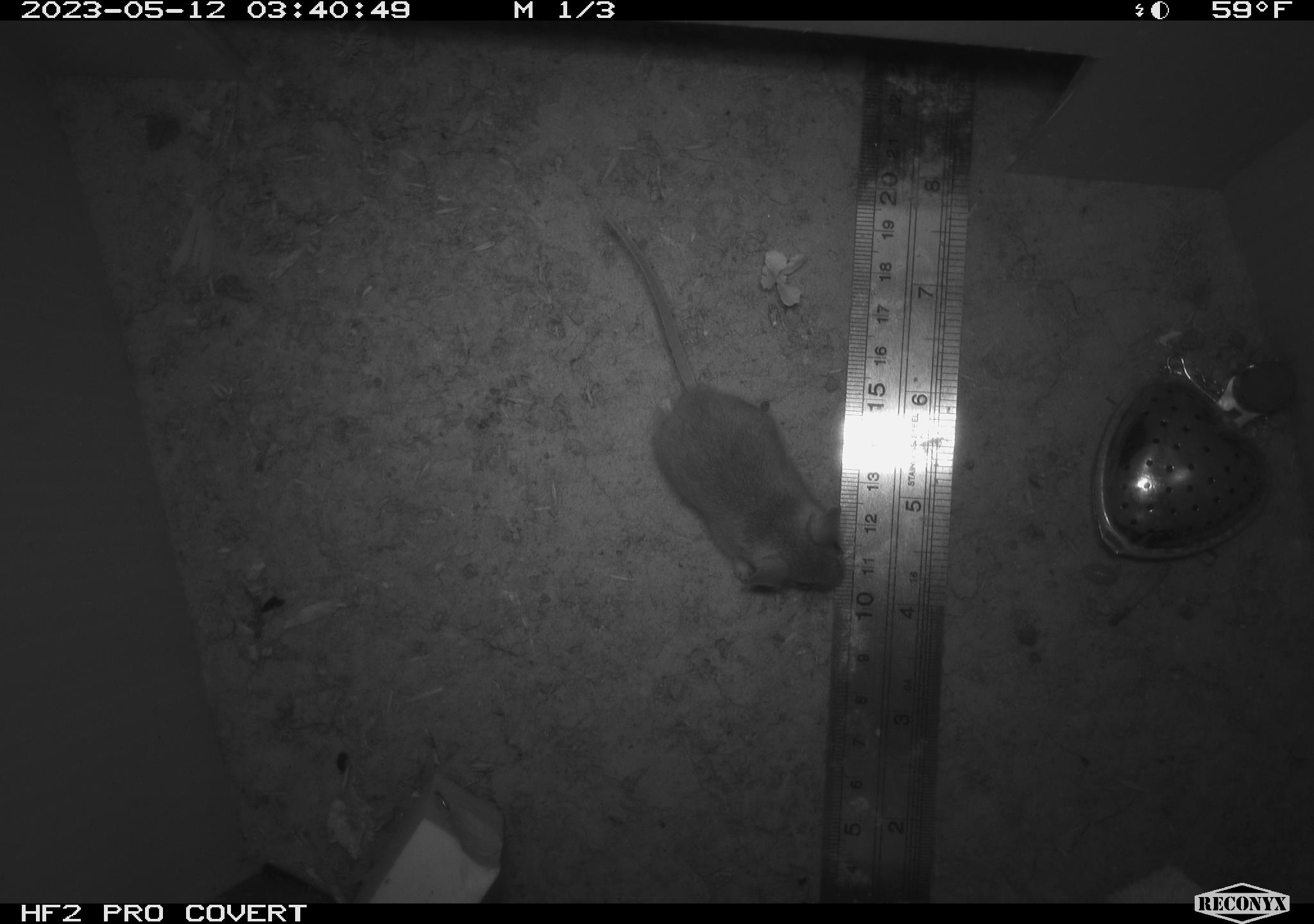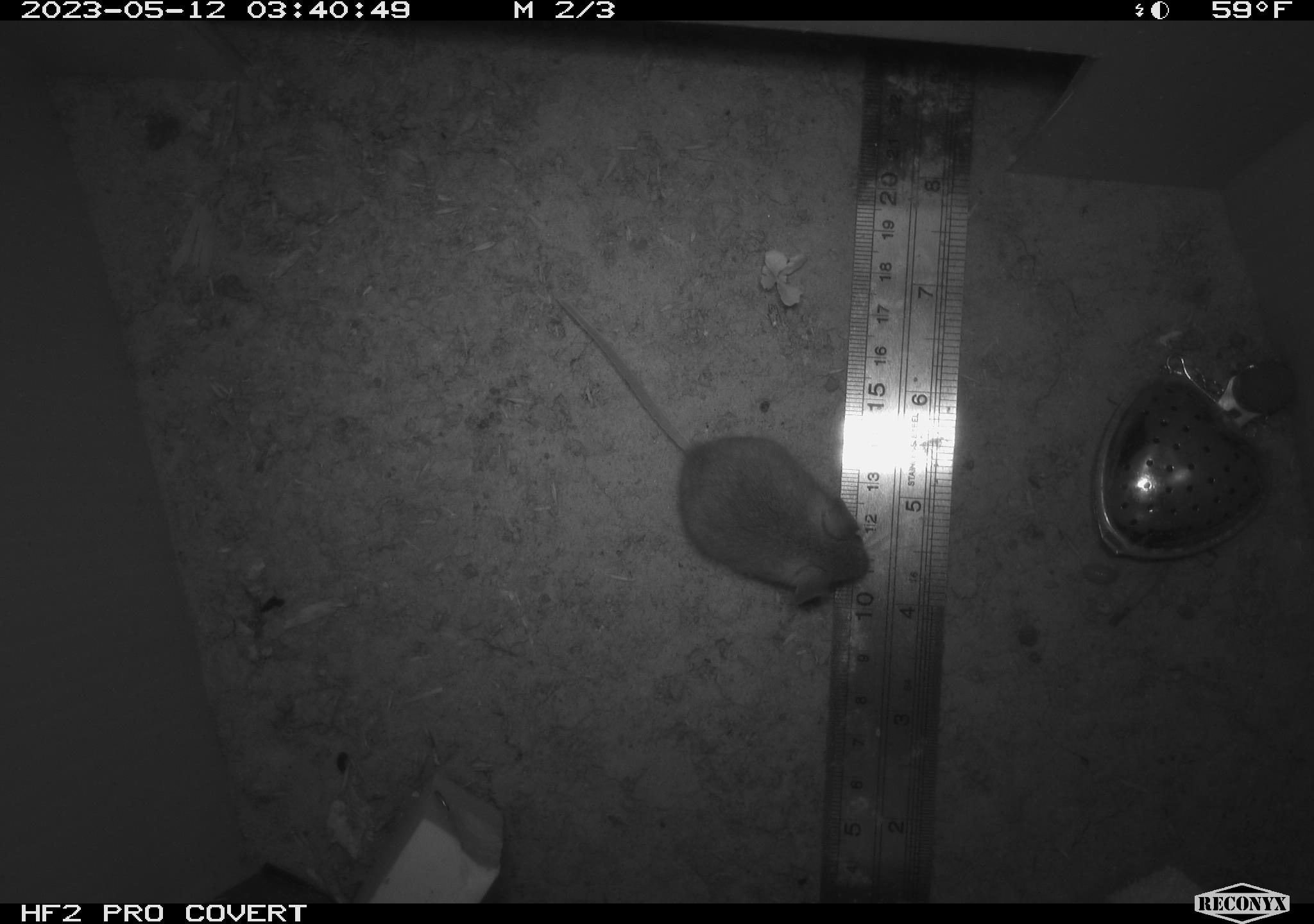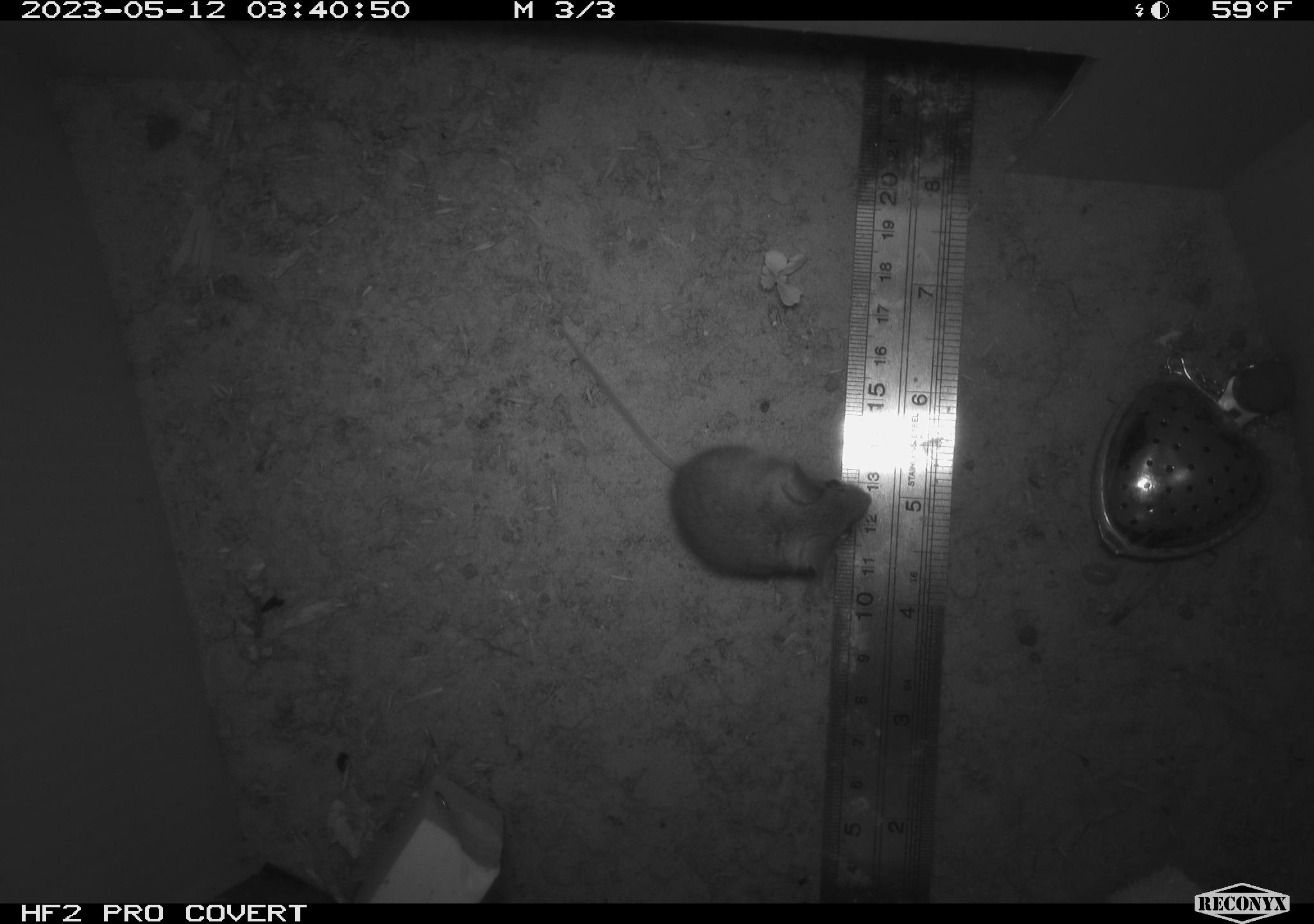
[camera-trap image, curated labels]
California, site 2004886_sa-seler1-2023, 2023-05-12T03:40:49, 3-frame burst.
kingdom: Animalia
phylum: Chordata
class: Mammalia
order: Rodentia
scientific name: Rodentia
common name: mouse species